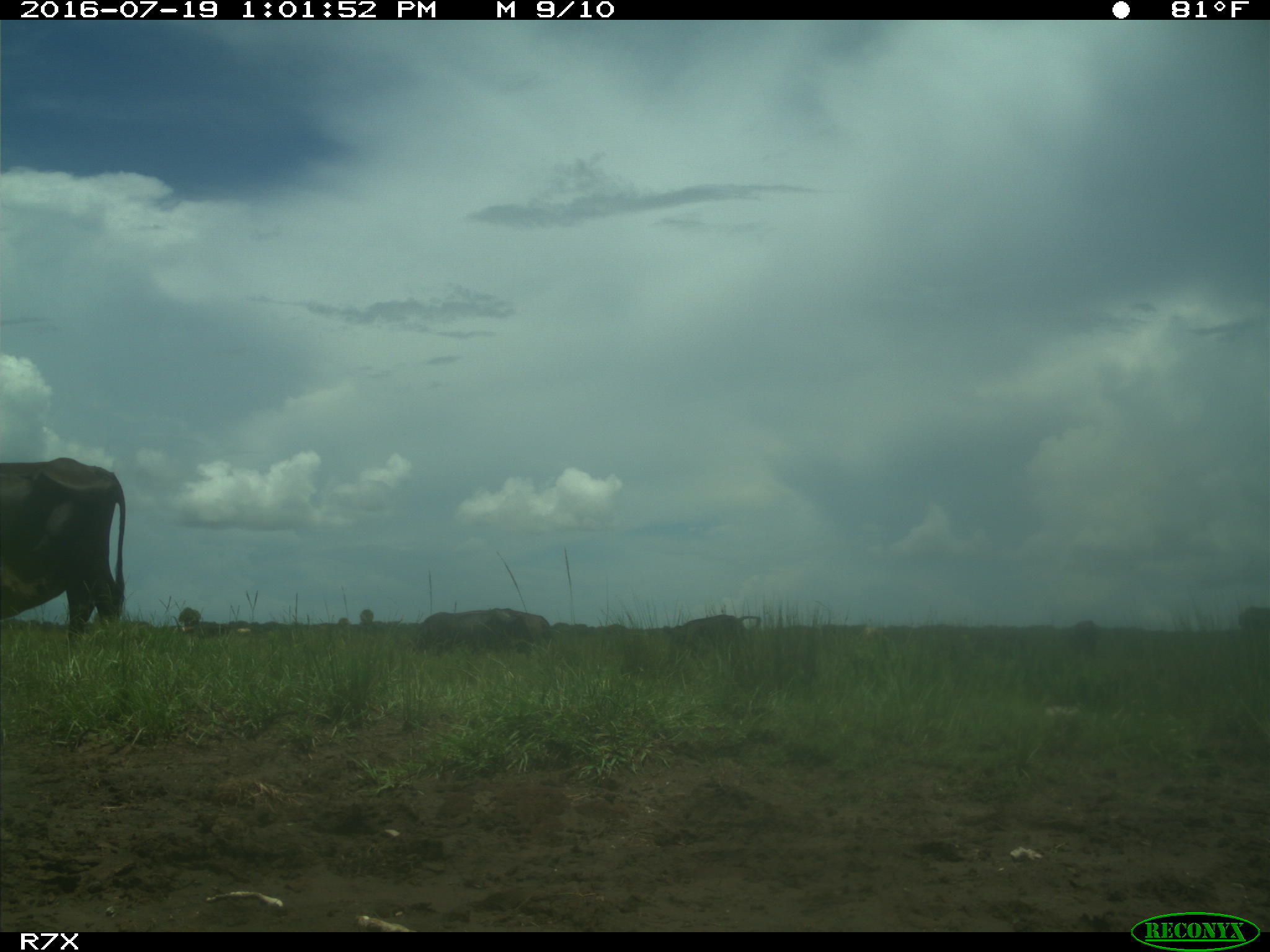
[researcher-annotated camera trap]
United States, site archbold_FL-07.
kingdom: Animalia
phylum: Chordata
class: Mammalia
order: Artiodactyla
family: Bovidae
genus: Bos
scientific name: Bos taurus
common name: domestic cow